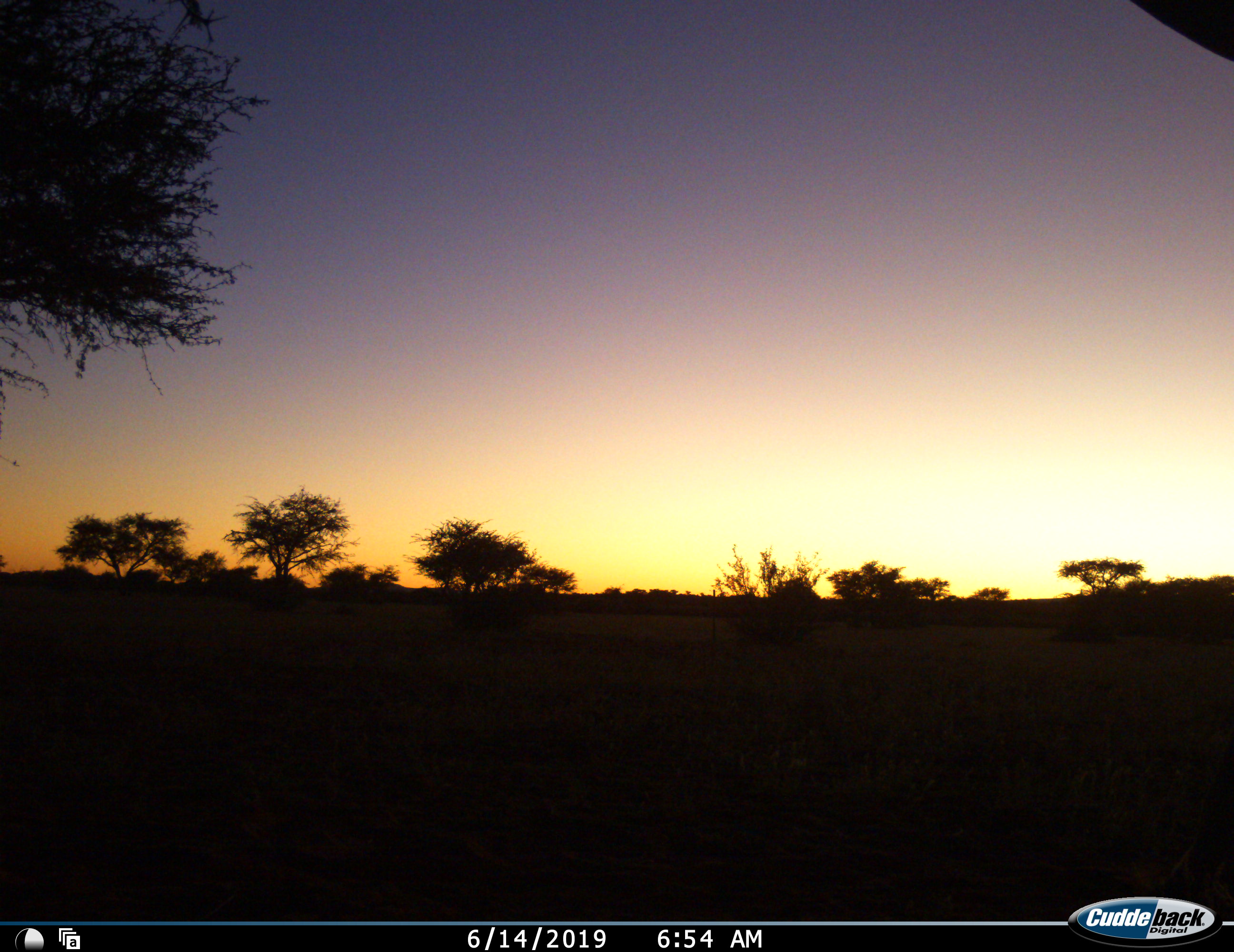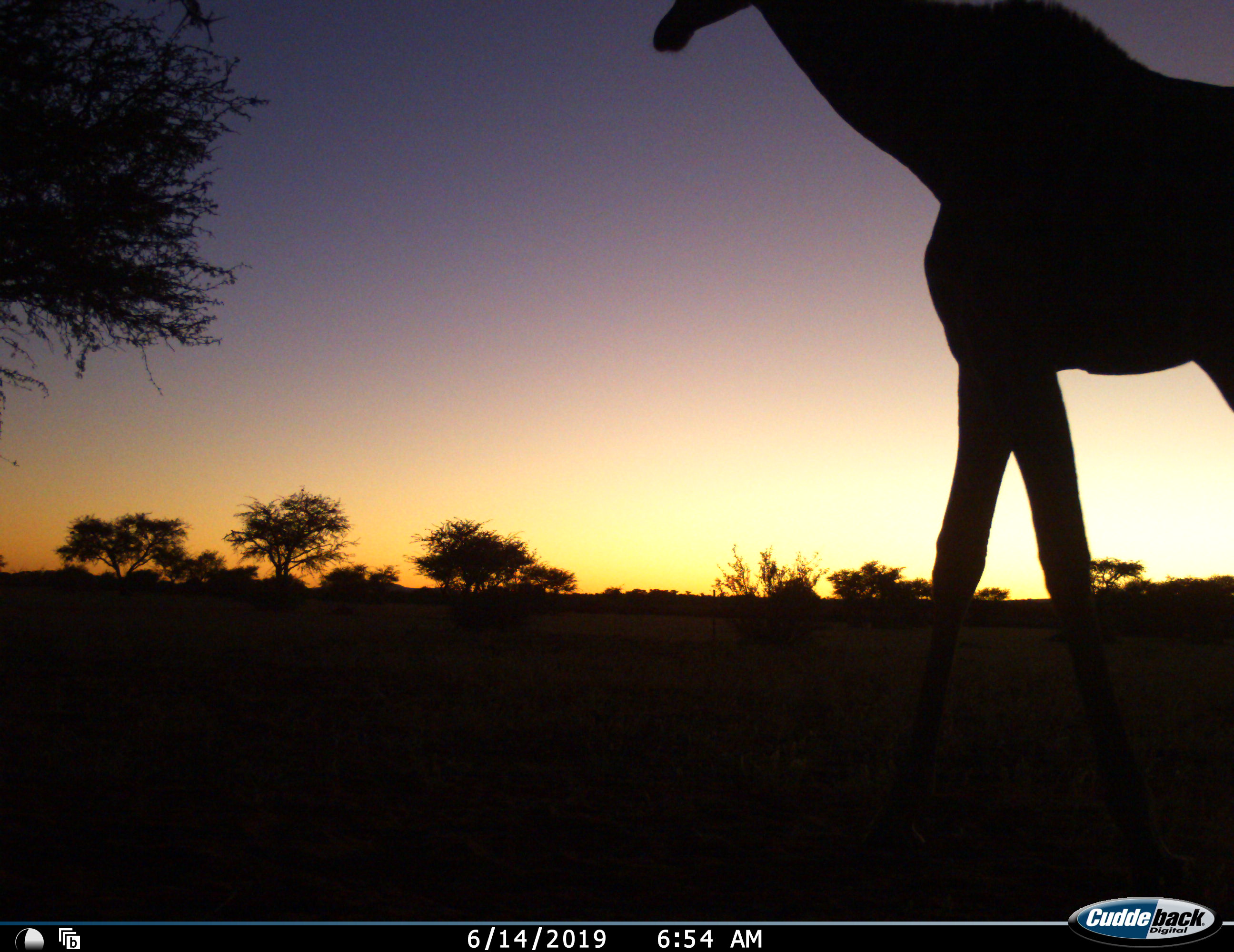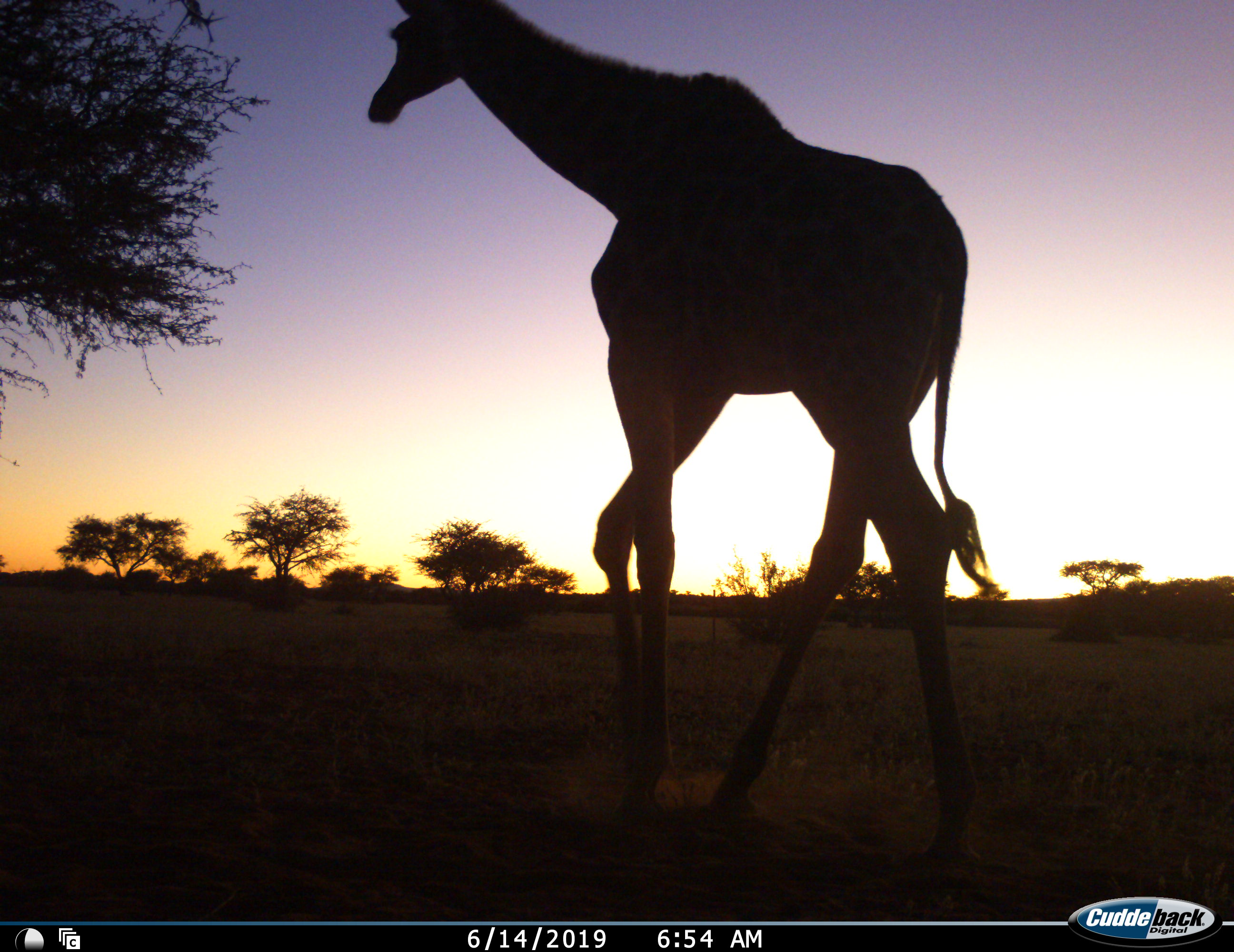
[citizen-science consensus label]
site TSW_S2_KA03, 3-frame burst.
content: unidentified animal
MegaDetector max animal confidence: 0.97